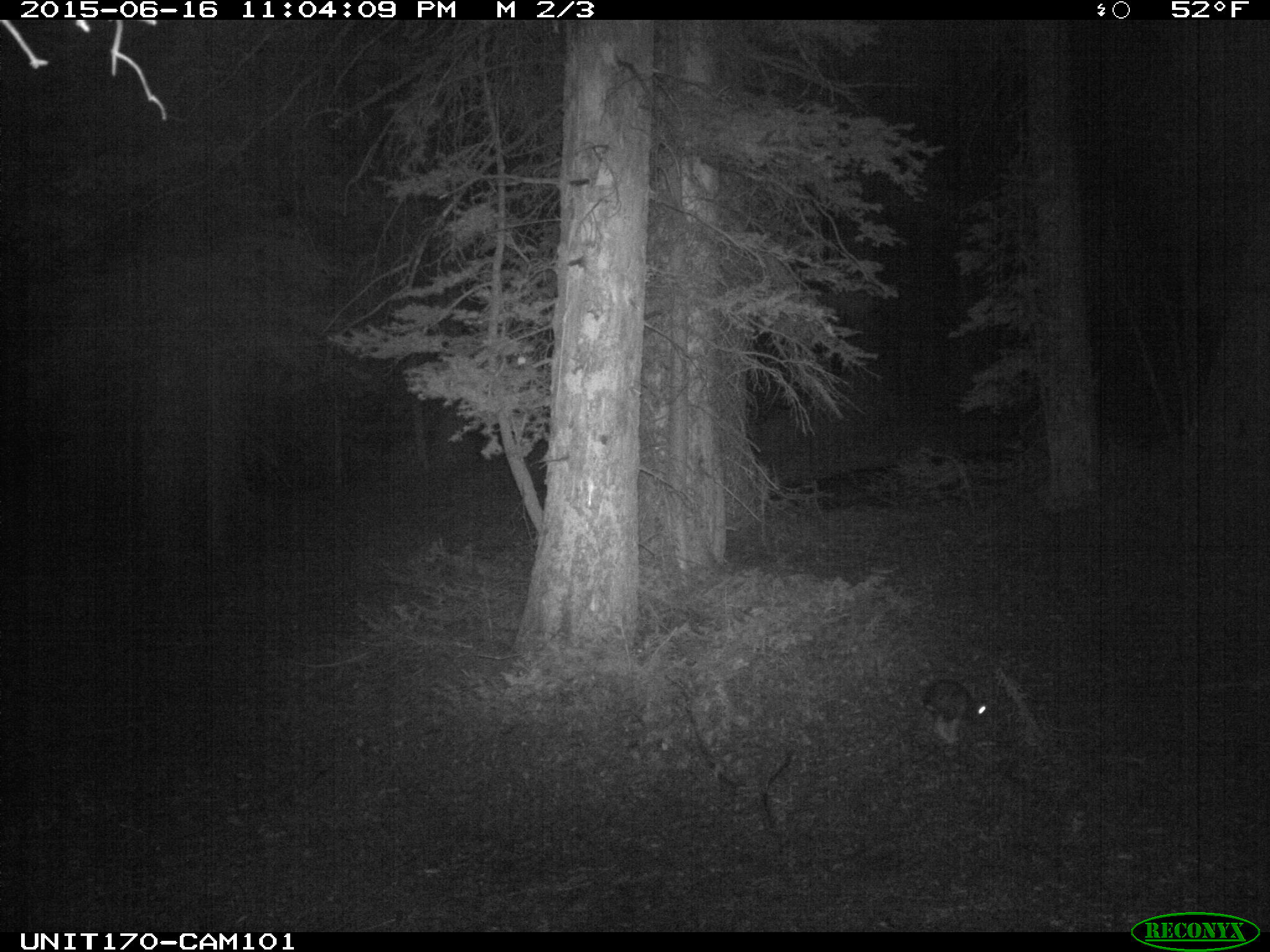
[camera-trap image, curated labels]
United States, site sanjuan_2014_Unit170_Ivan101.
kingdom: Animalia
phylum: Chordata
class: Mammalia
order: Lagomorpha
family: Leporidae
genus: Lepus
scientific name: Lepus americanus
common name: snowshoe hare